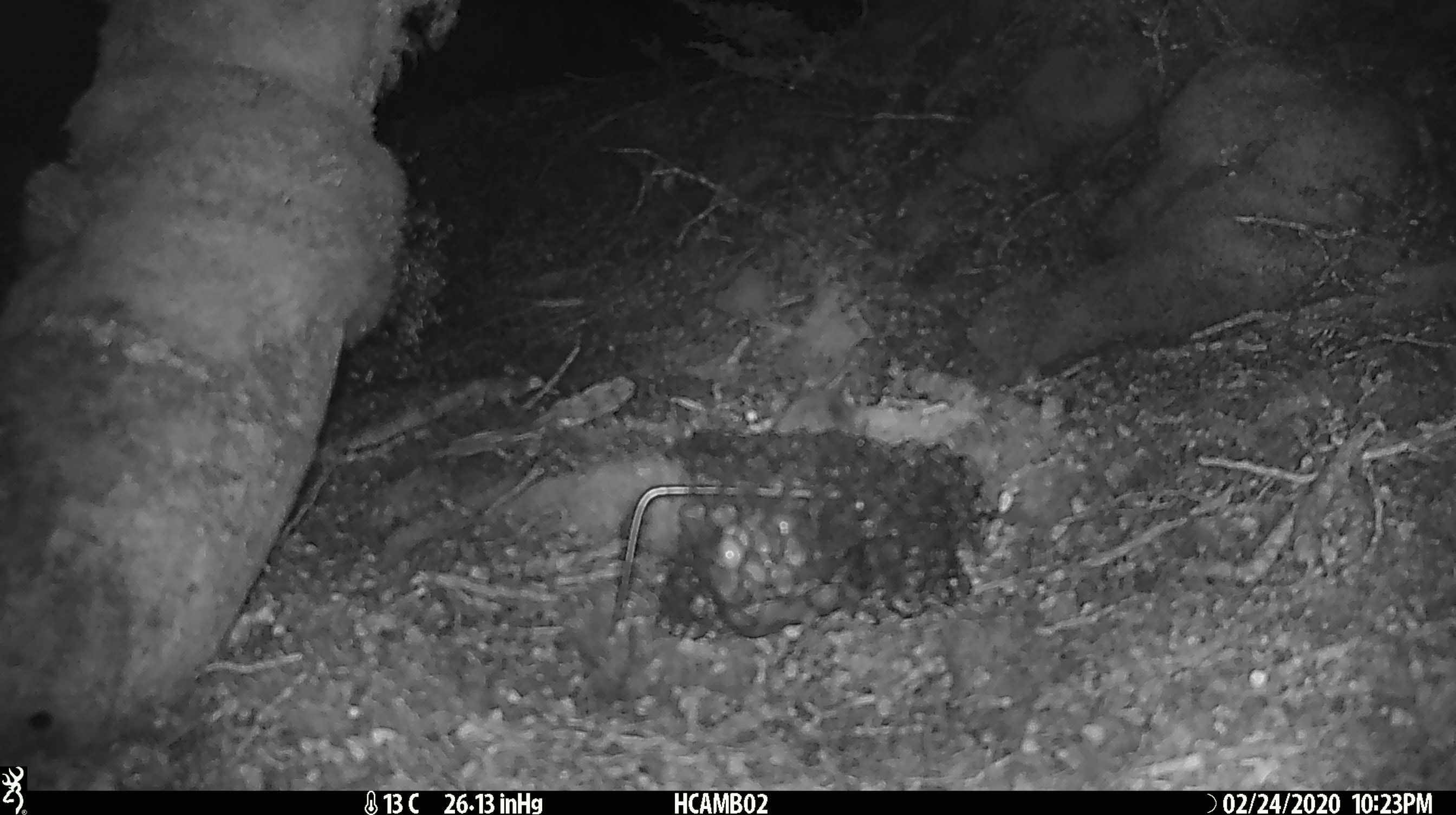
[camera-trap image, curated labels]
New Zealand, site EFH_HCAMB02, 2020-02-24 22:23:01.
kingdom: Animalia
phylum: Chordata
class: Mammalia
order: Rodentia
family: Muridae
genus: Mus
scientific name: Mus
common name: mouse